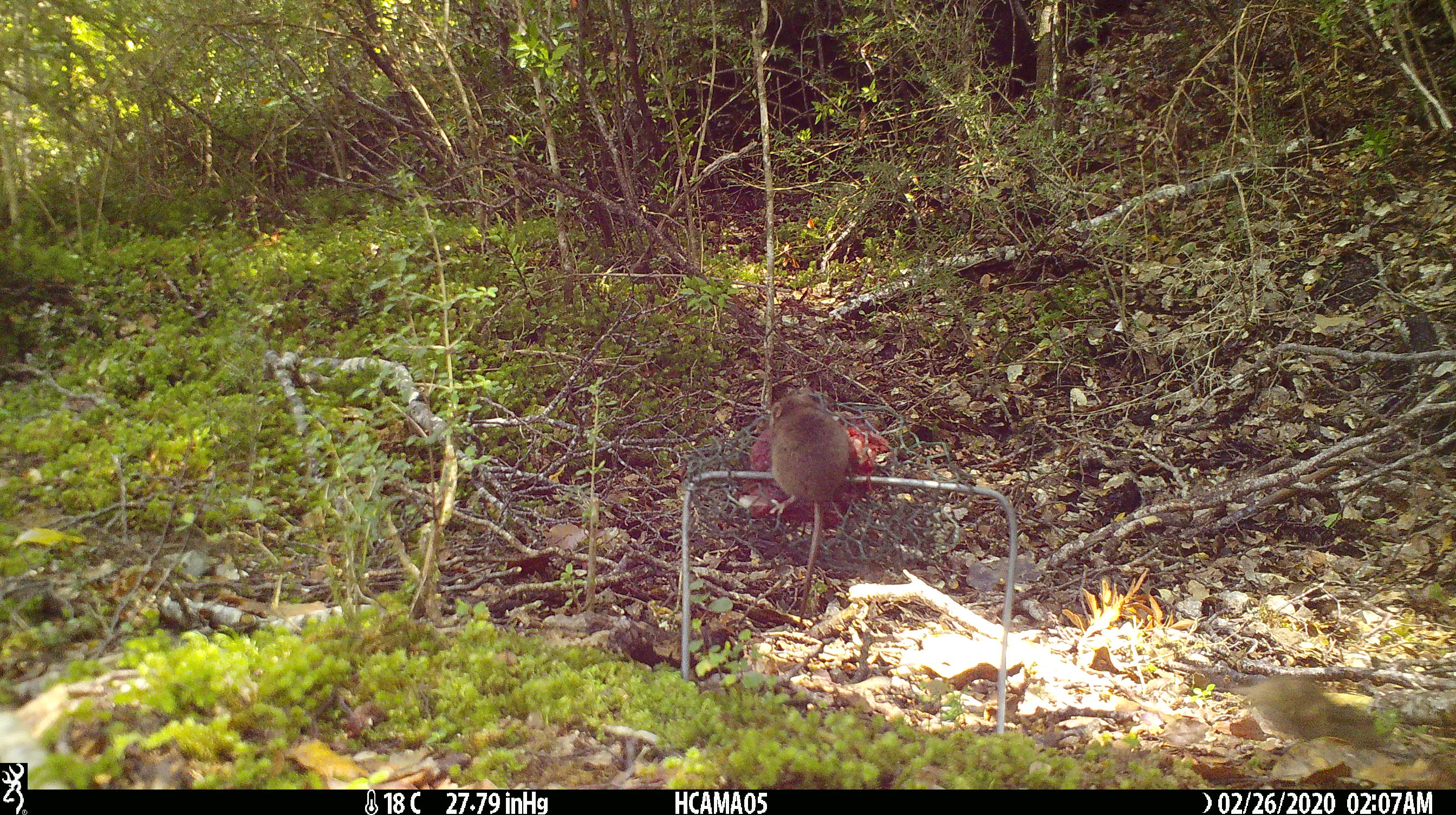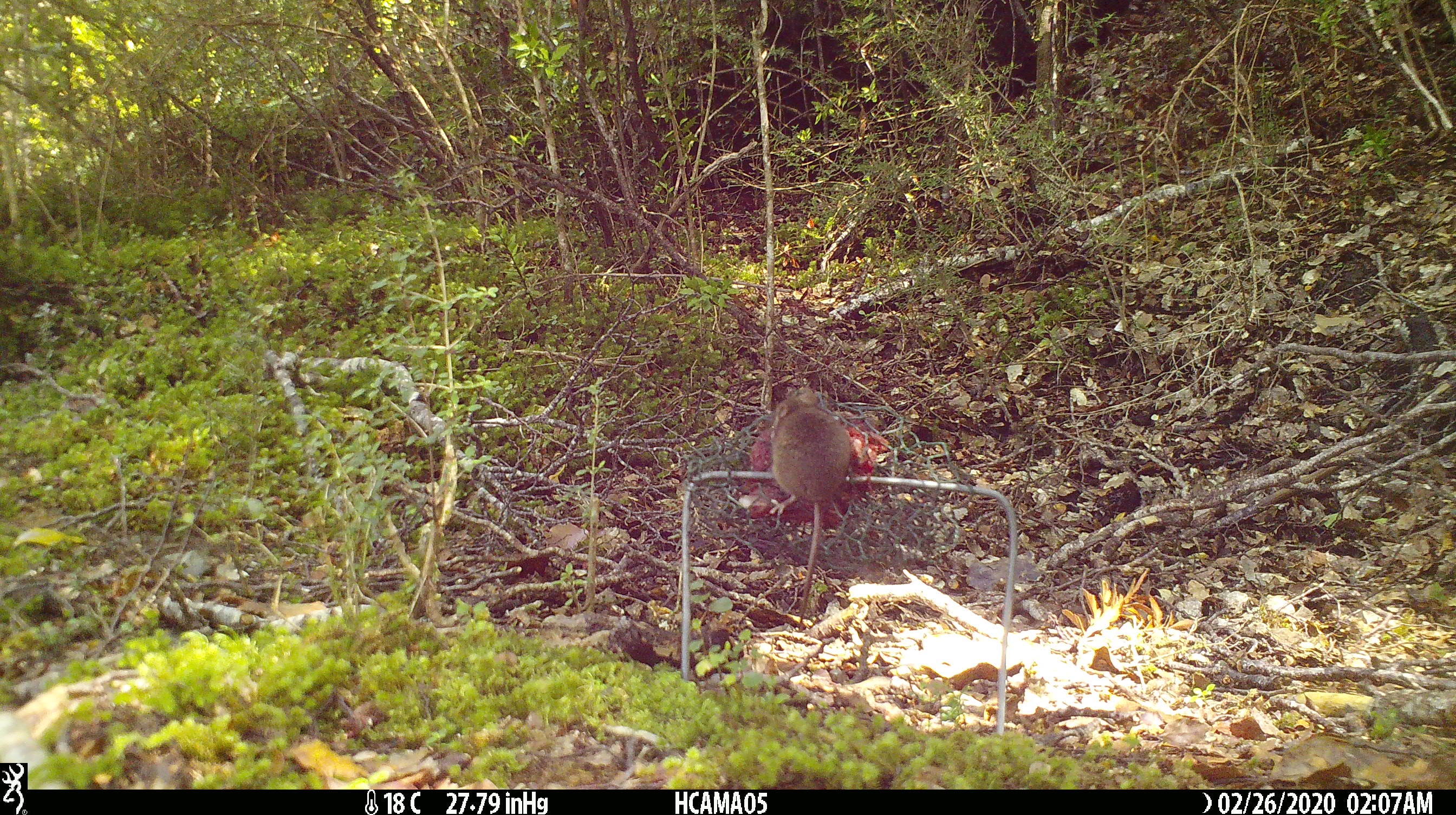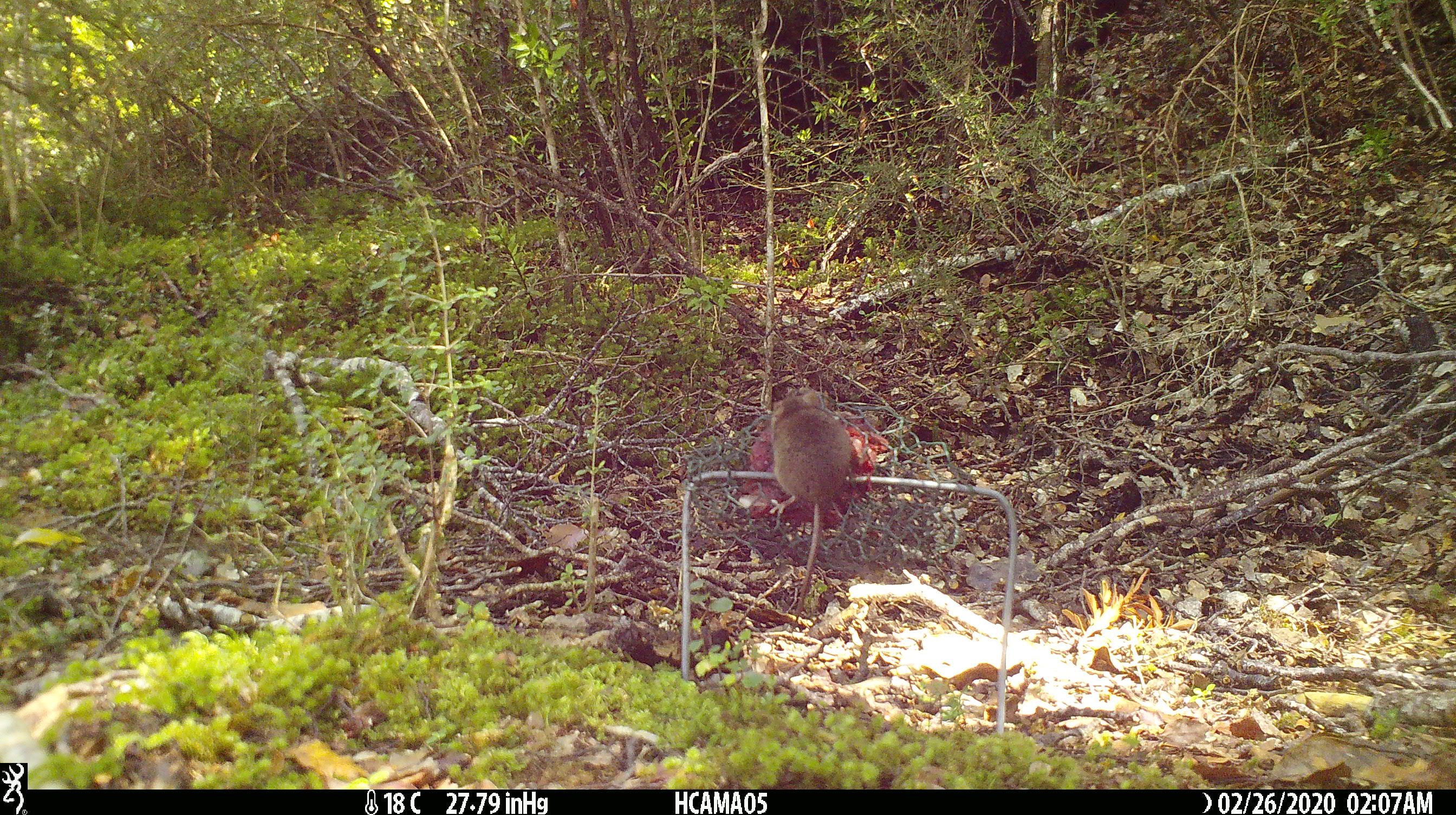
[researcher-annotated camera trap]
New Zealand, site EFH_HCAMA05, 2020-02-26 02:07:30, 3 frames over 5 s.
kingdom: Animalia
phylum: Chordata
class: Mammalia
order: Rodentia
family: Muridae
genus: Mus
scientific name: Mus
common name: mouse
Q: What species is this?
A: Mouse (Mus).